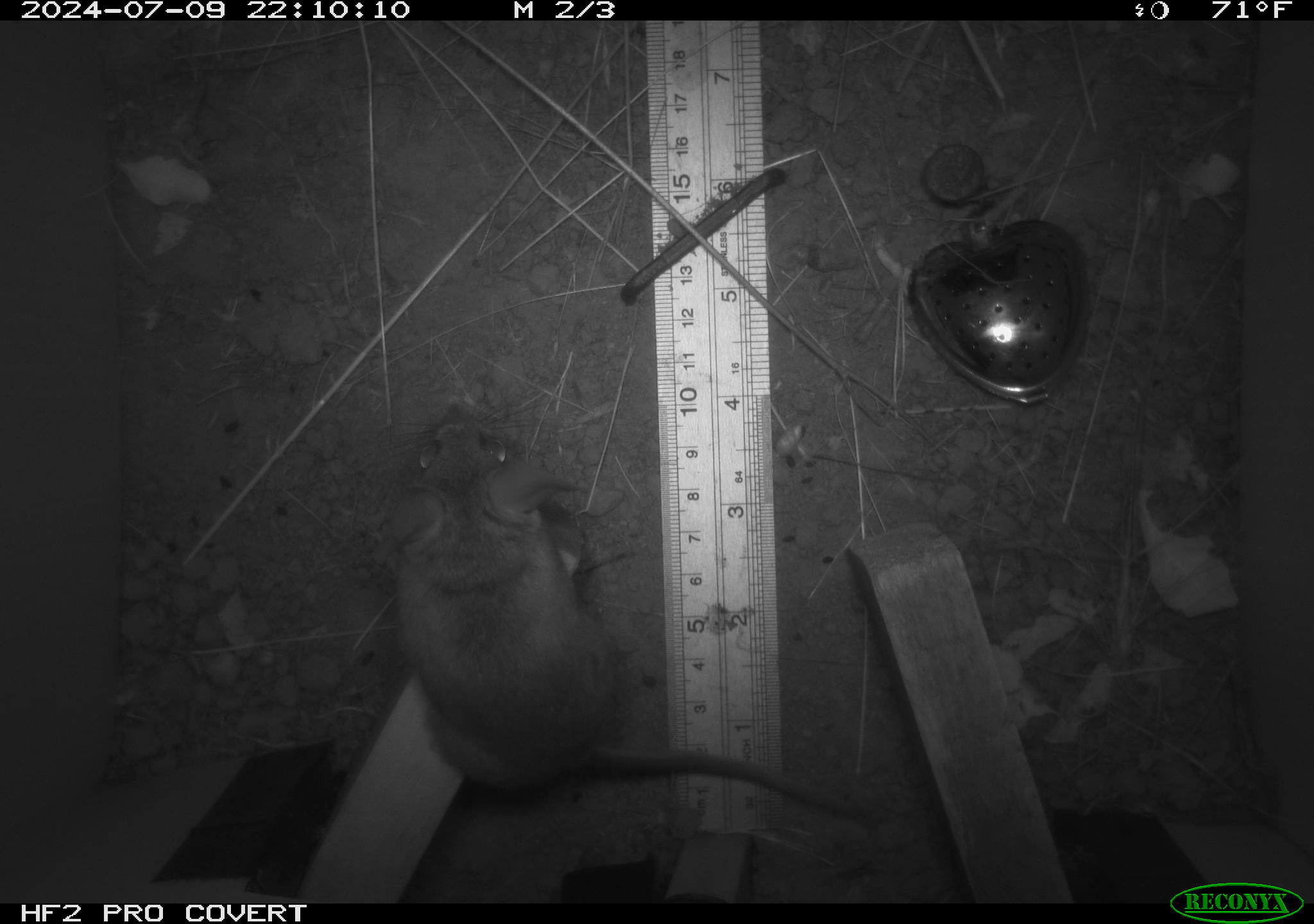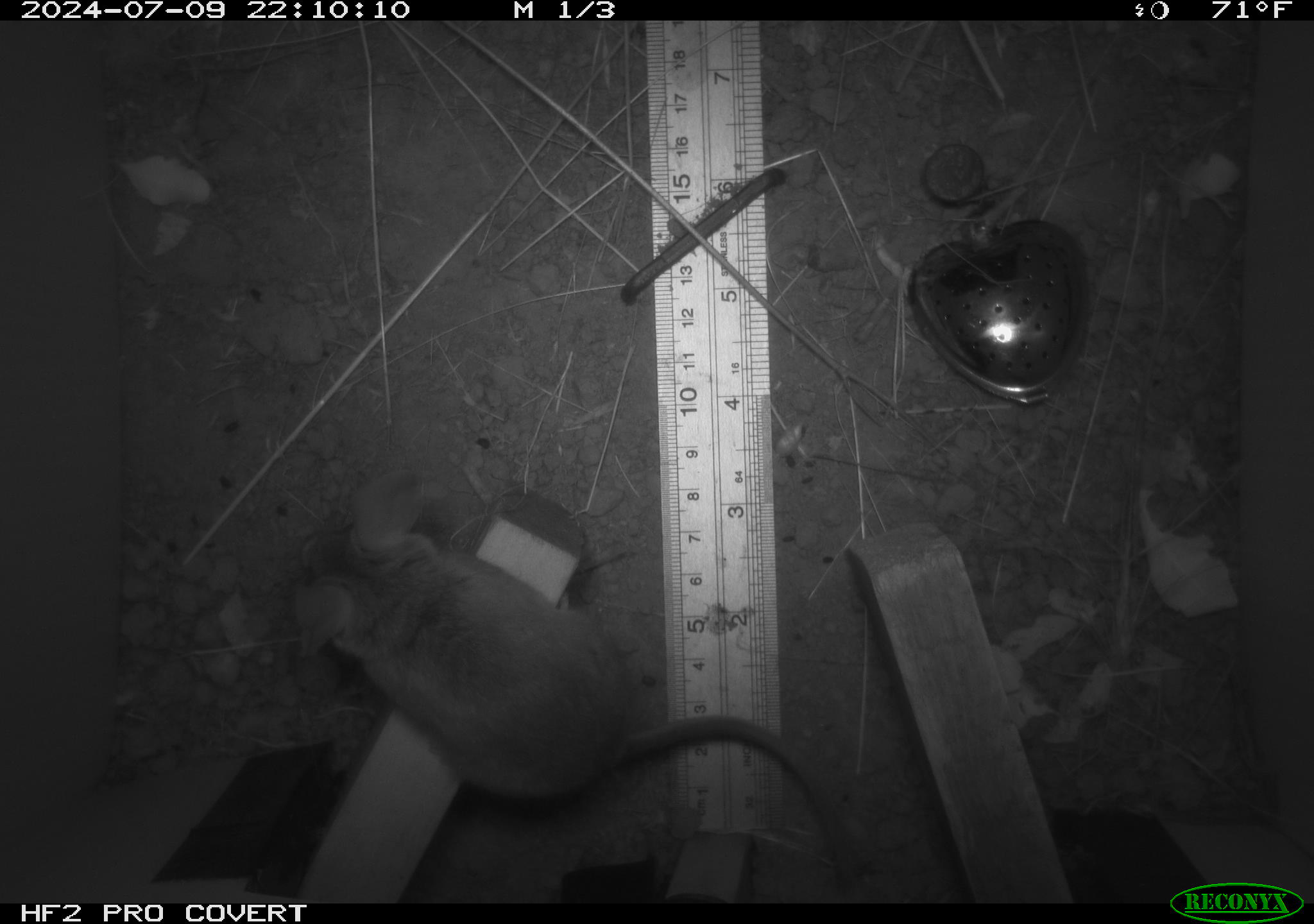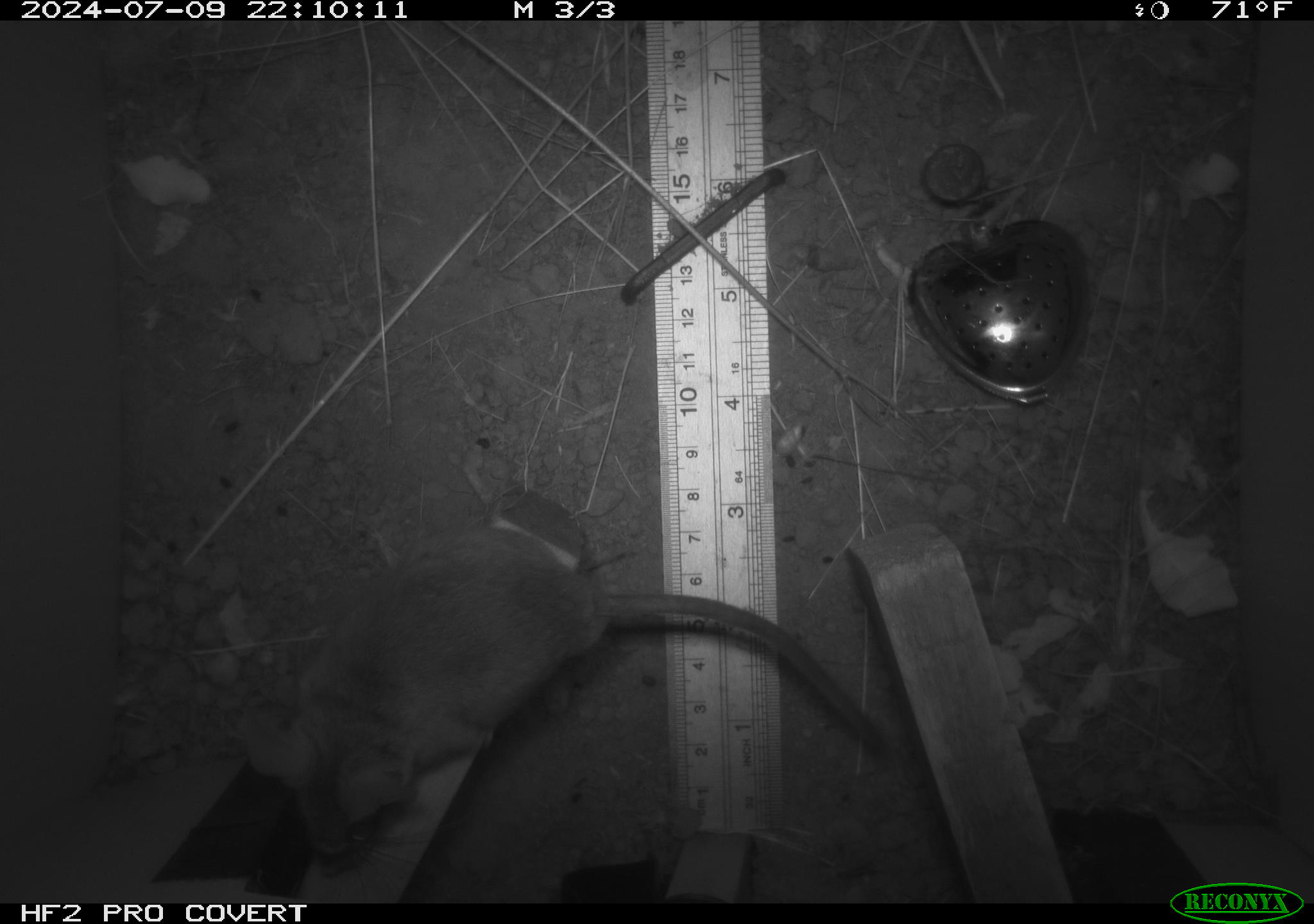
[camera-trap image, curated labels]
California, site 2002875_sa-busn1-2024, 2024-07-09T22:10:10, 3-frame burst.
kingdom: Animalia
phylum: Chordata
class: Mammalia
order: Rodentia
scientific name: Rodentia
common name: rodent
Rodent (Rodentia).